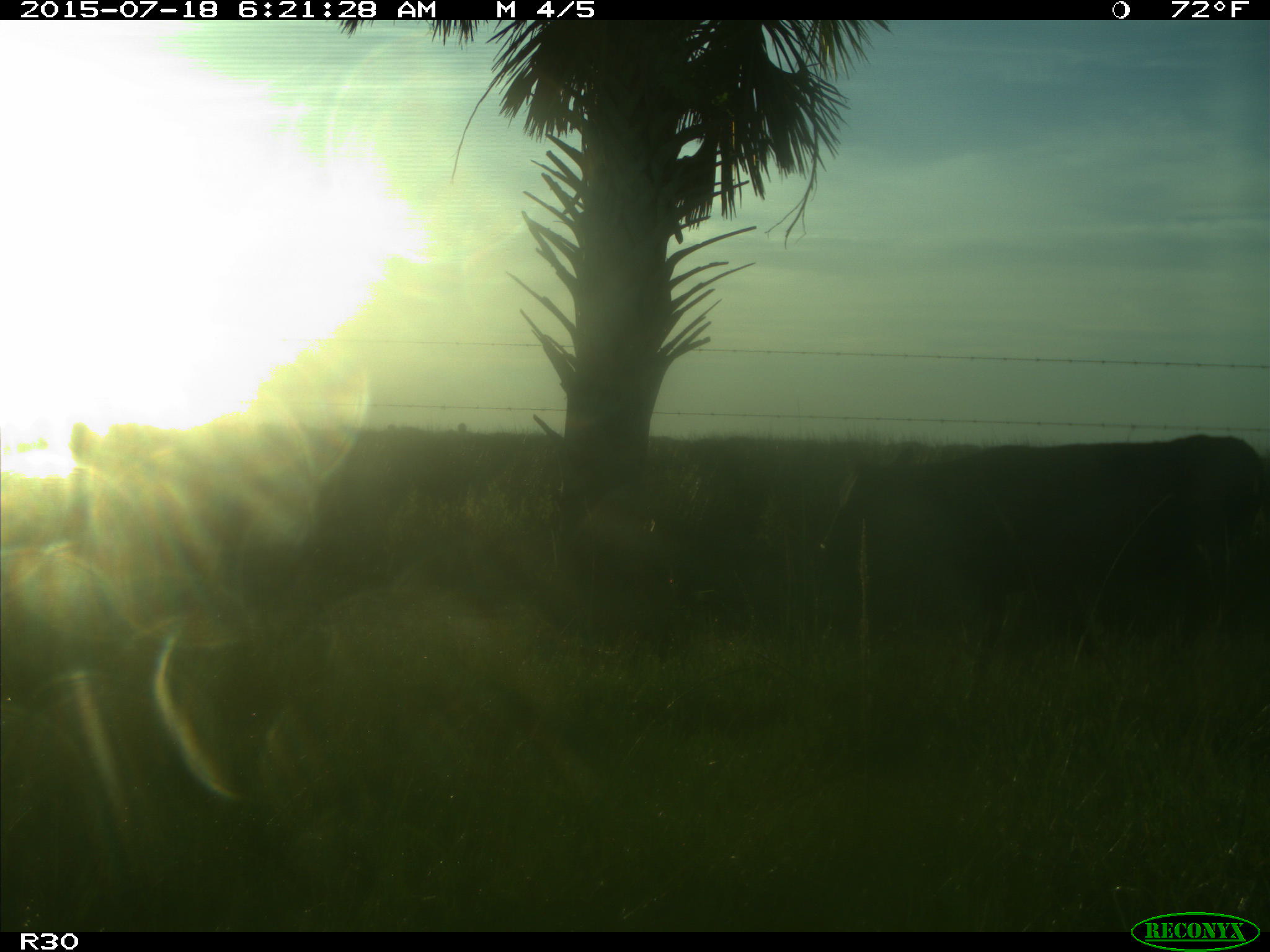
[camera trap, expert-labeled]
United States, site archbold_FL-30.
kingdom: Animalia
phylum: Chordata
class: Mammalia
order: Artiodactyla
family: Bovidae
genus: Bos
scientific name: Bos taurus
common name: domestic cow